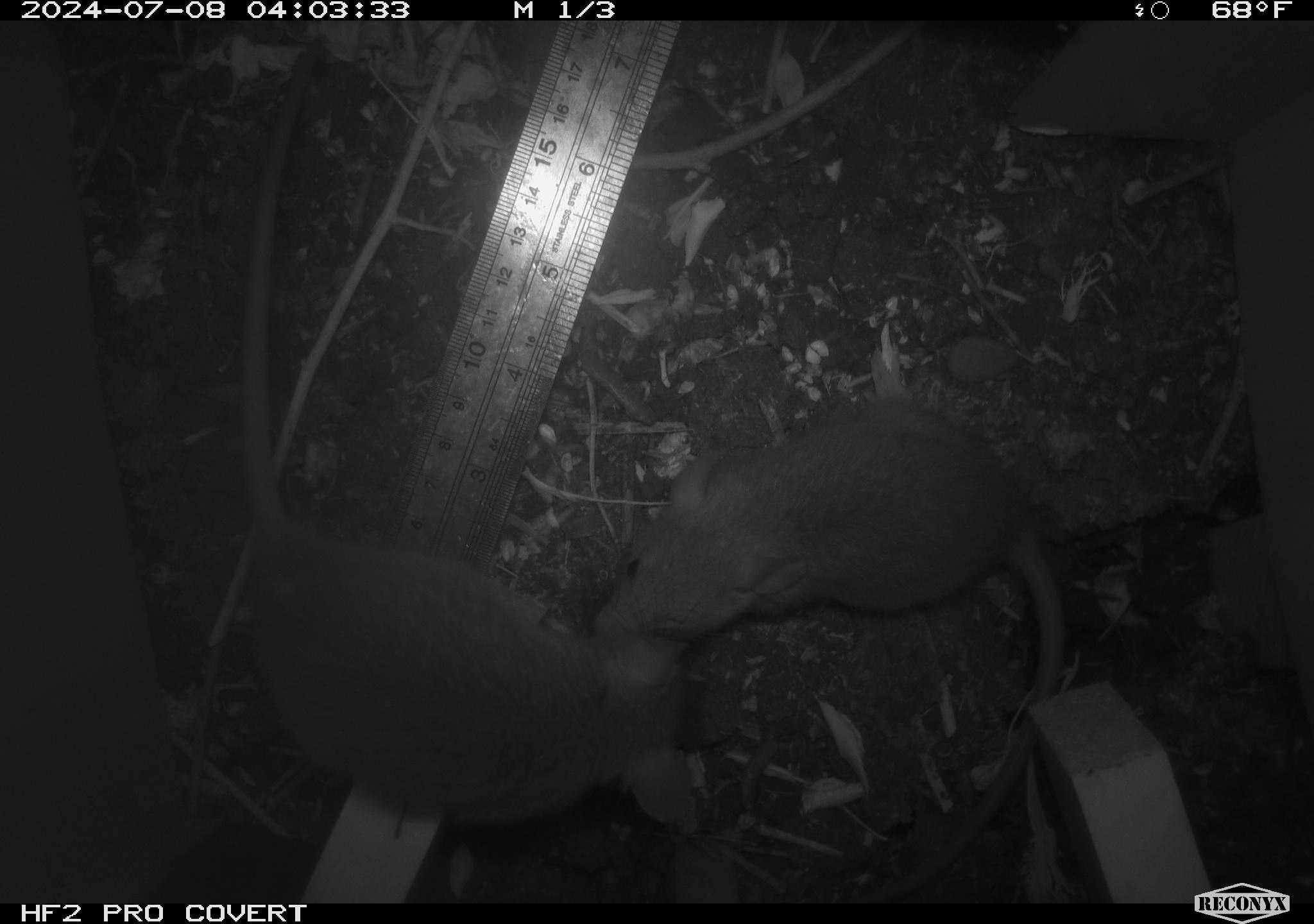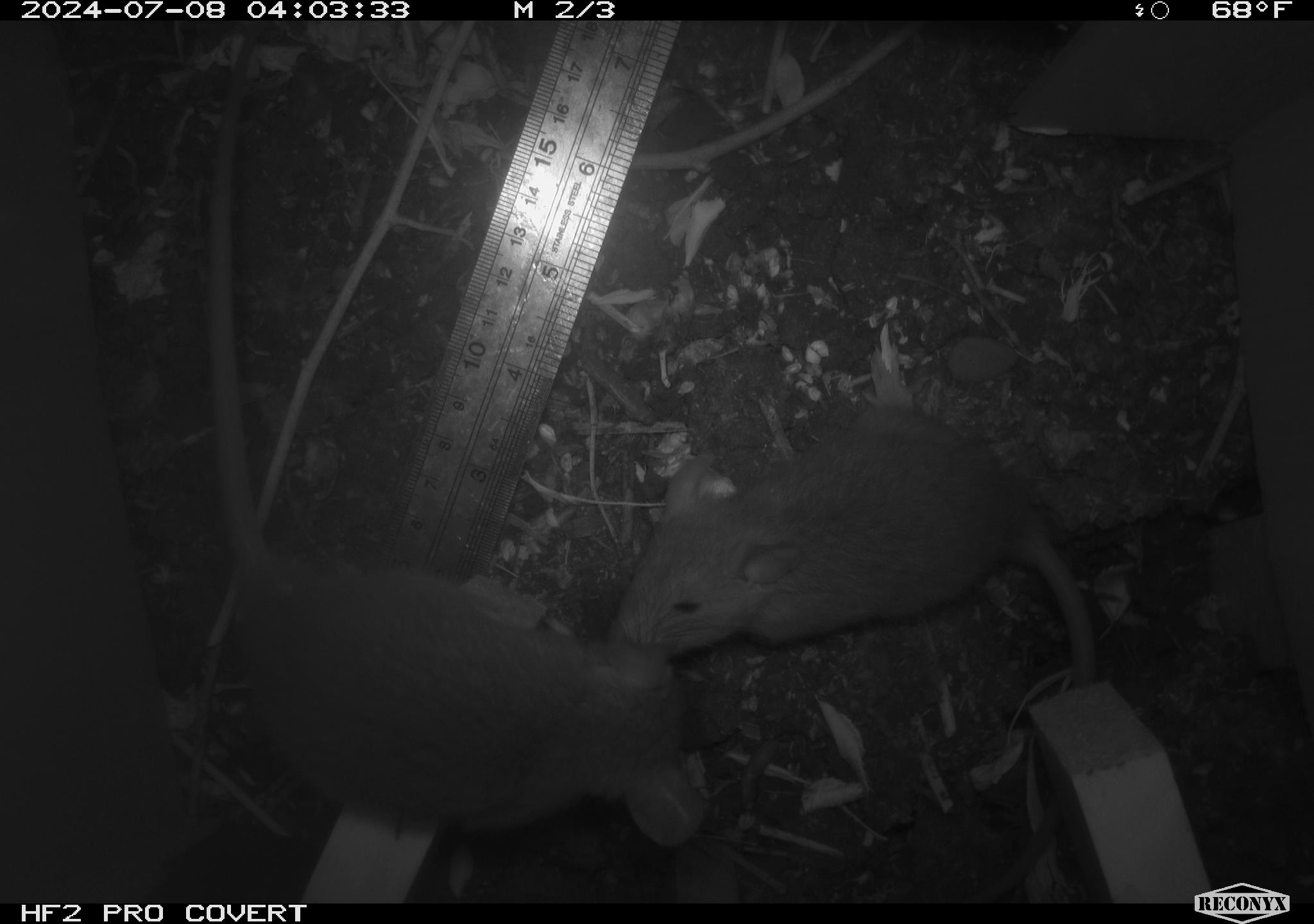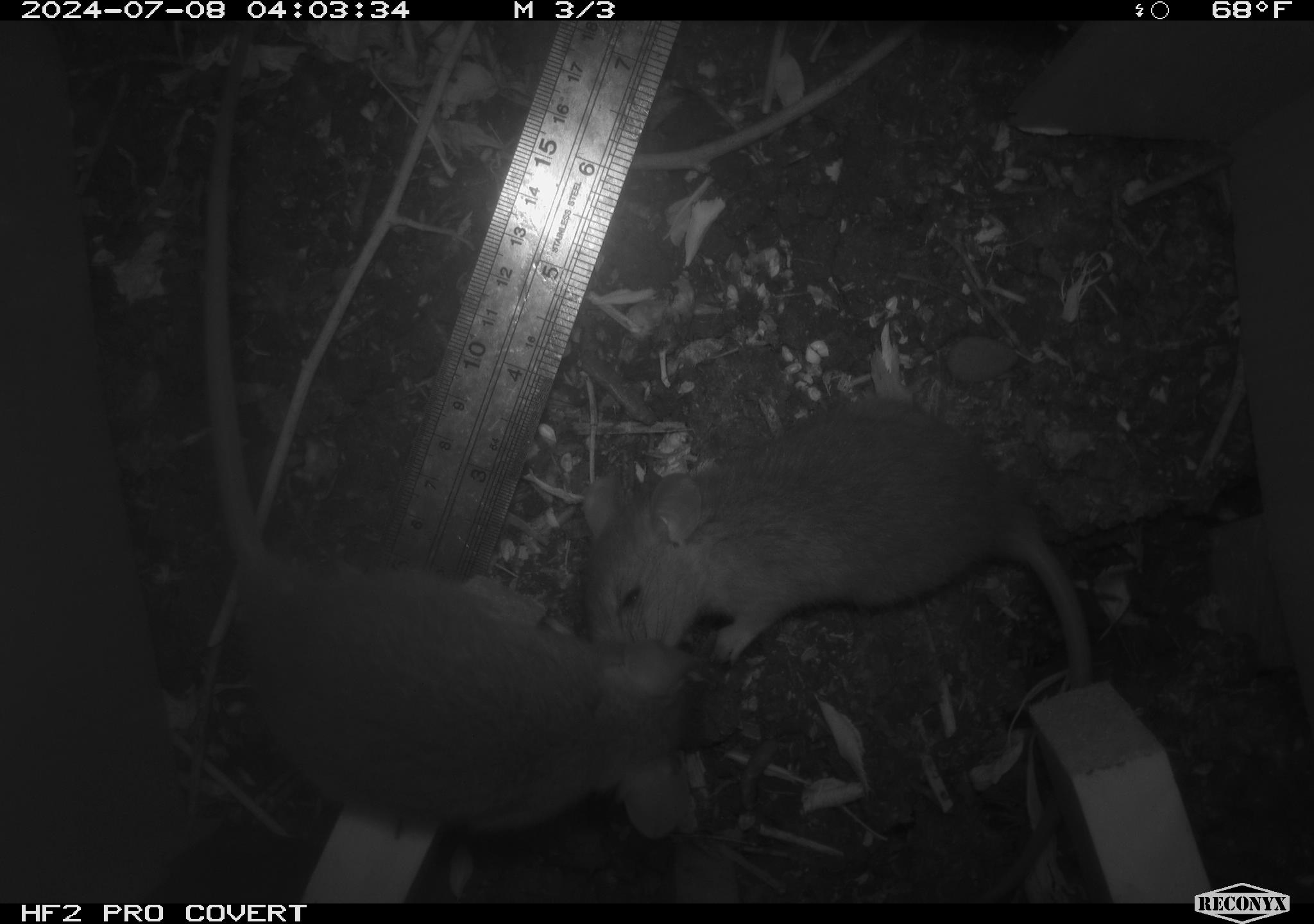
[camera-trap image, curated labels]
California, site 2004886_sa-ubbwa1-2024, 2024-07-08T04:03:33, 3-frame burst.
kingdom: Animalia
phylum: Chordata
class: Mammalia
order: Rodentia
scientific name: Rodentia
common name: mouse species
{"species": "mouse species (Rodentia)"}